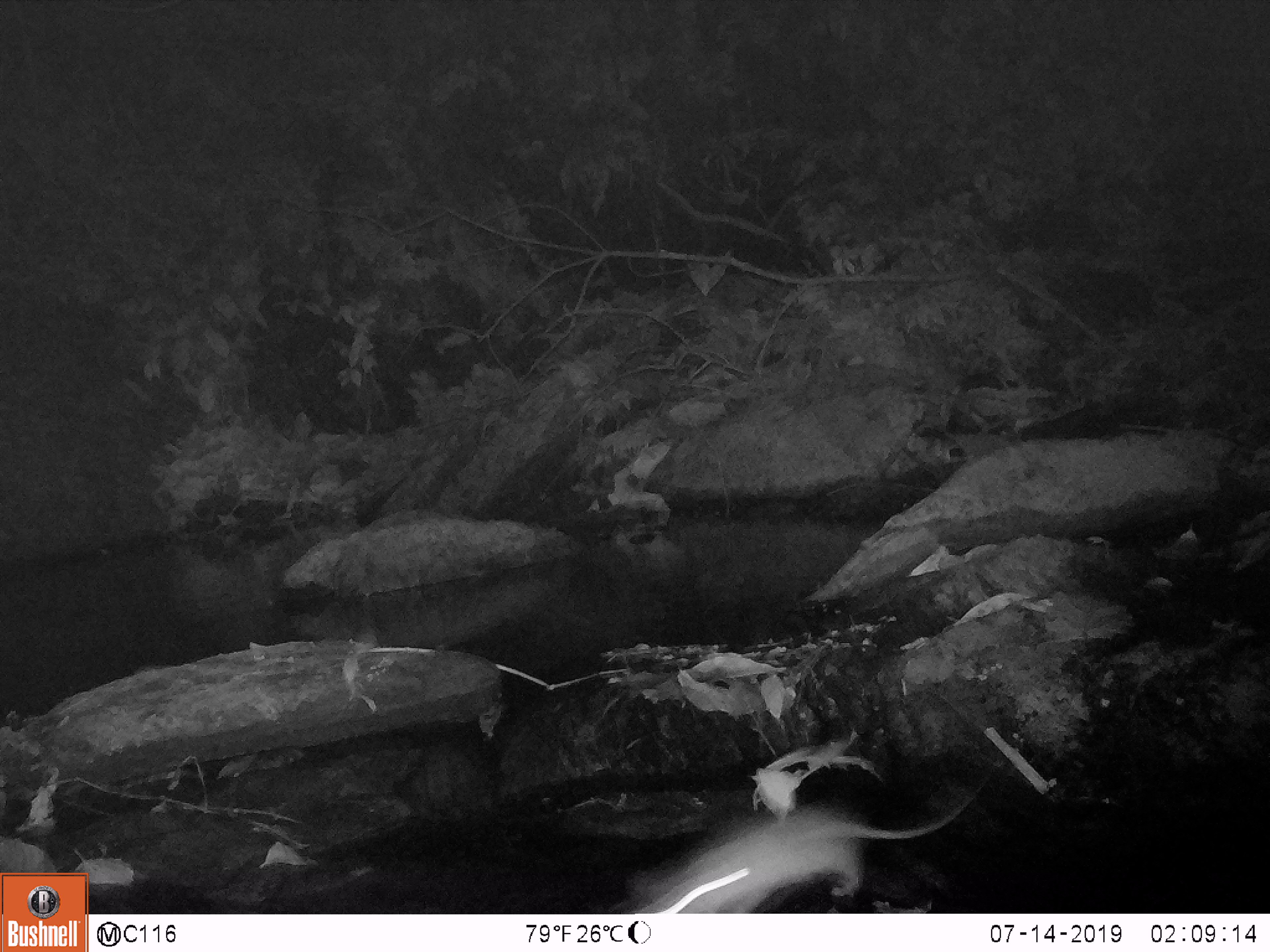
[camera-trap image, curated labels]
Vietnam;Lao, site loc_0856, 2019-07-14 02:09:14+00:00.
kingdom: Animalia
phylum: Chordata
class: Mammalia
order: Rodentia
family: Muridae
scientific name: Muridae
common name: old-world mice and rats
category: unidentified murid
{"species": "unidentified murid (old-world mice and rats) (Muridae)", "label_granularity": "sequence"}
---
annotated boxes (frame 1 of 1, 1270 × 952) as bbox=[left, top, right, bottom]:
unidentified murid: bbox=[635, 772, 984, 914]